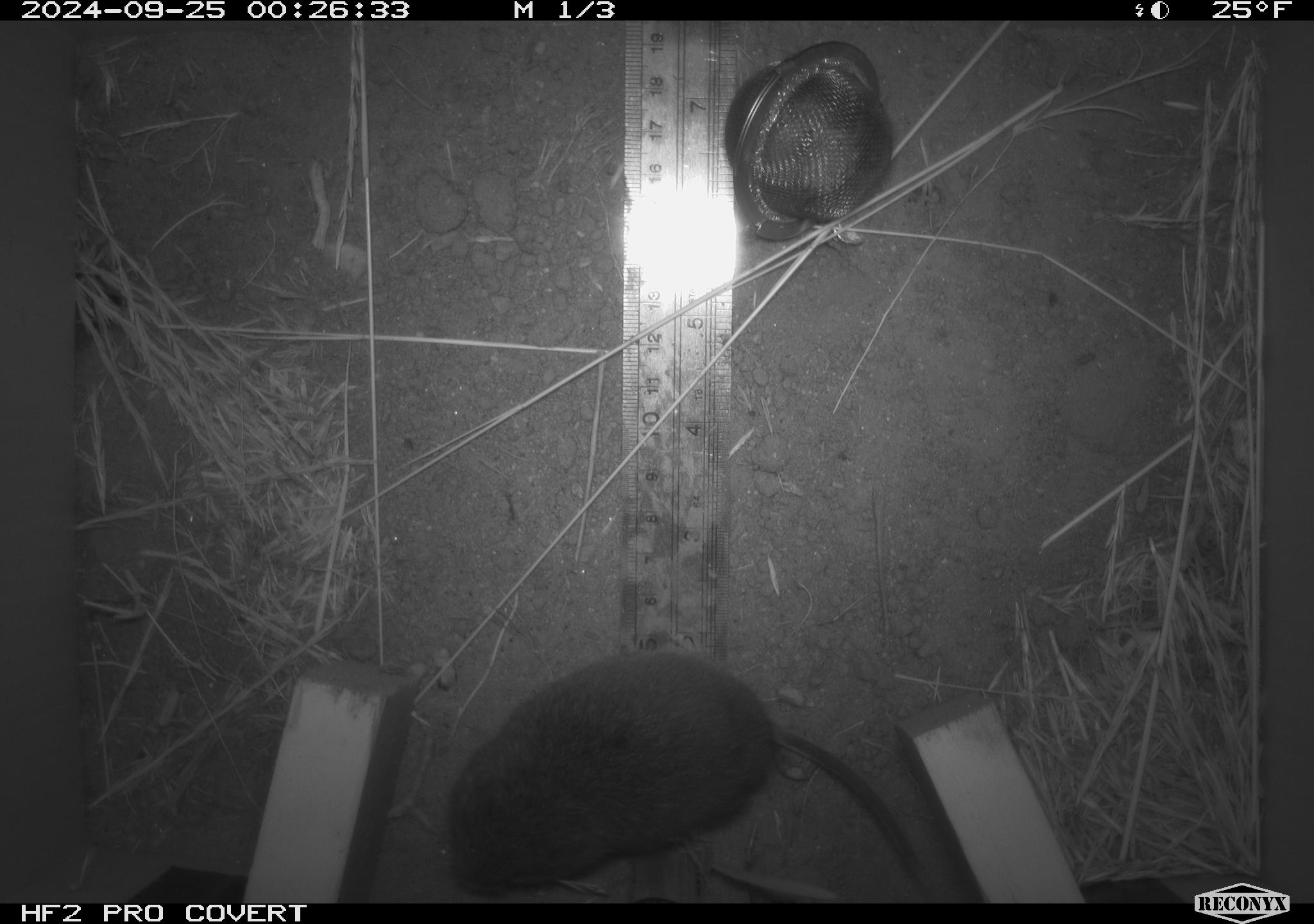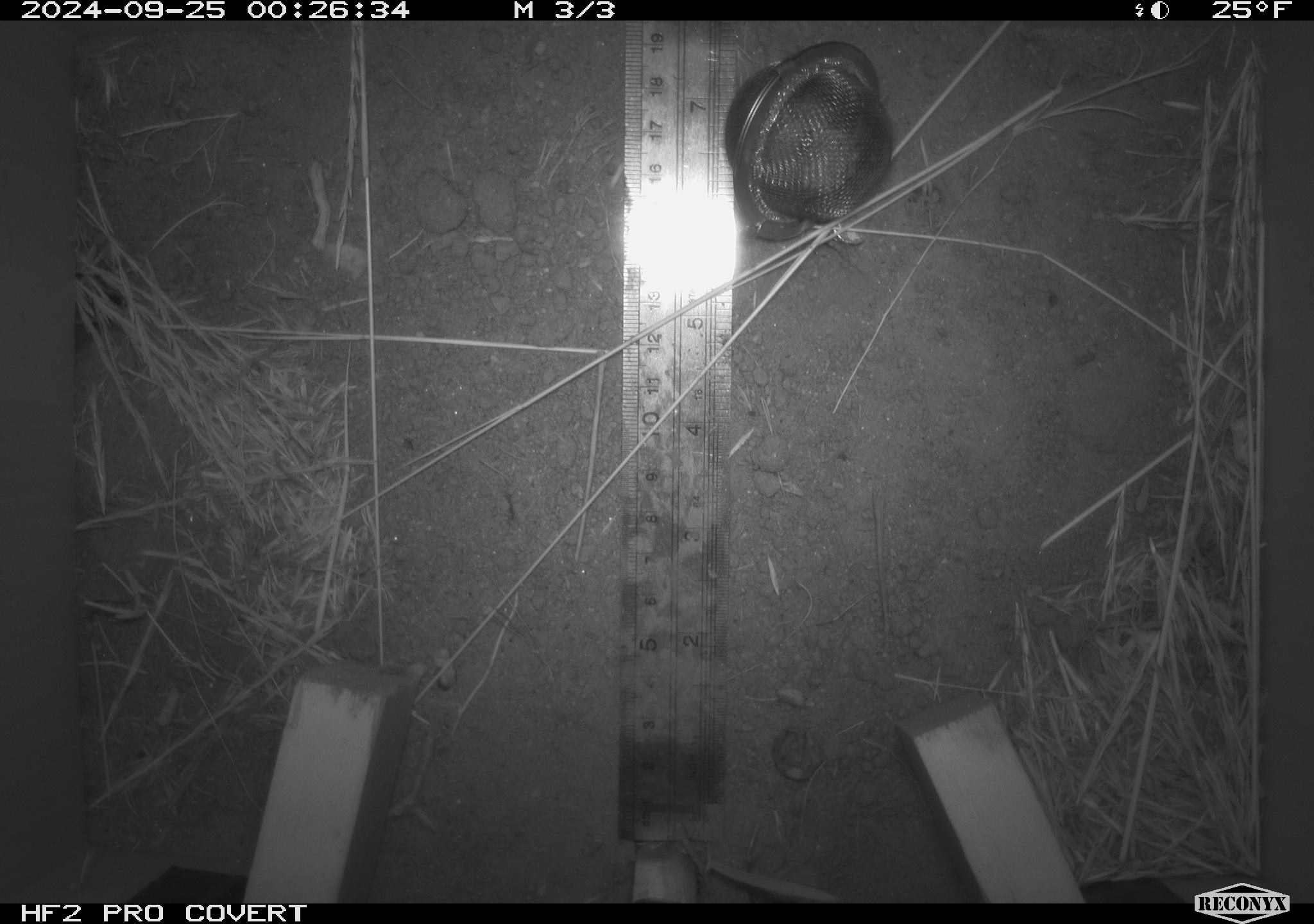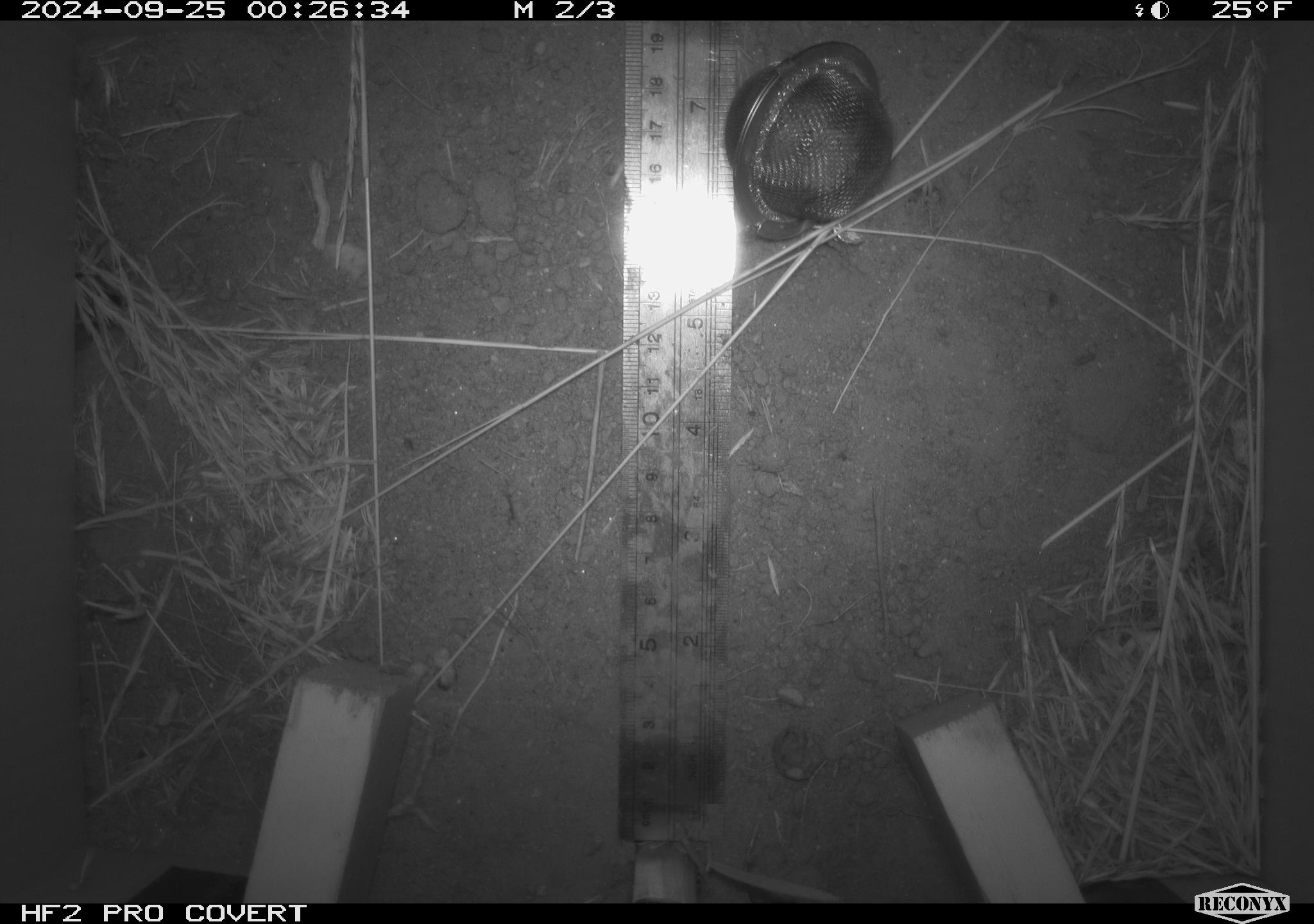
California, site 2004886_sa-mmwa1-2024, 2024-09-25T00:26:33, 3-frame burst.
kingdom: Animalia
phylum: Chordata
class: Mammalia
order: Rodentia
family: Cricetidae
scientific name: Arvicolinae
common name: voles, lemmings, and muskrats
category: arvicolinae subfamily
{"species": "arvicolinae subfamily (voles, lemmings, and muskrats) (Arvicolinae)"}